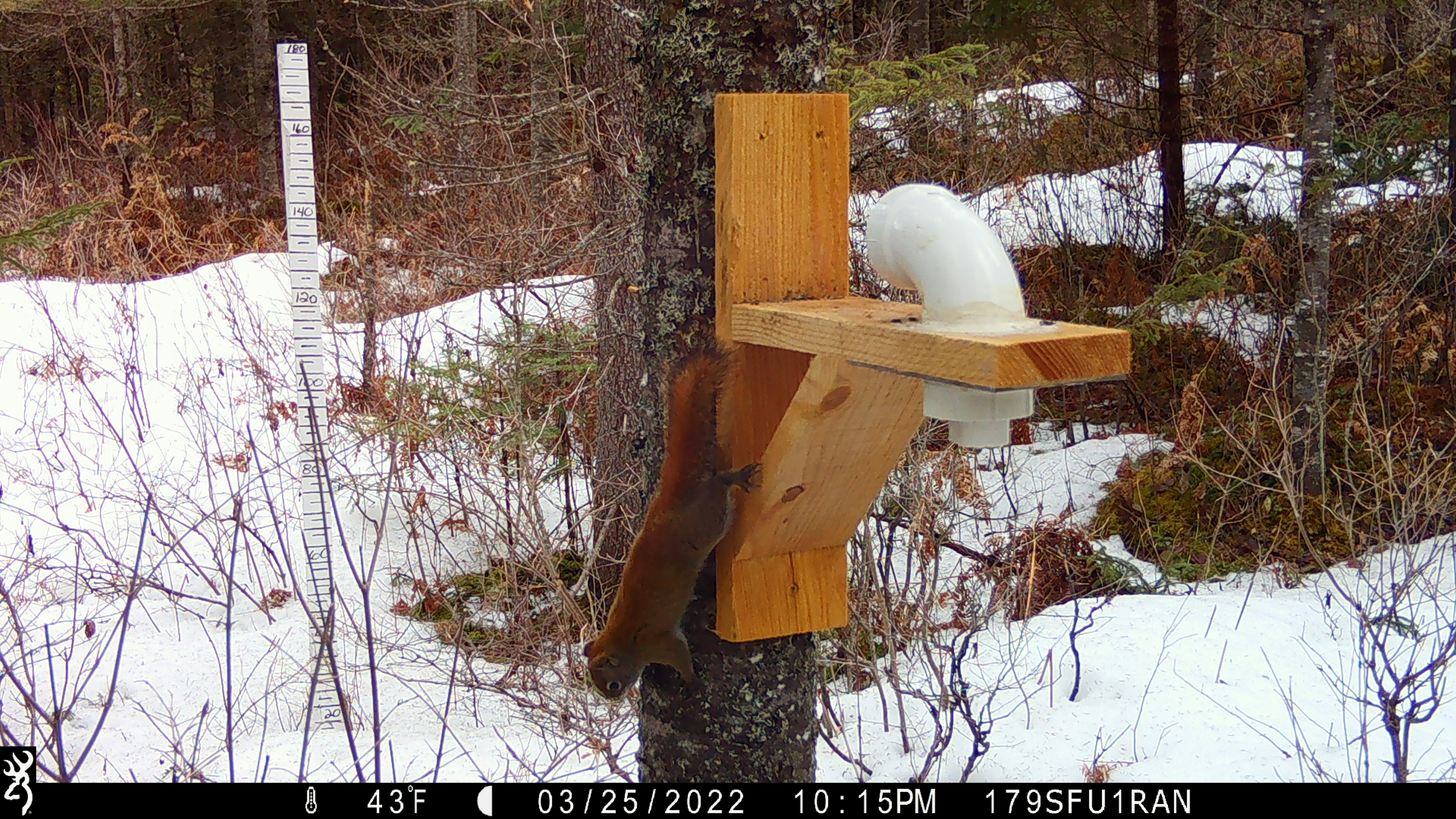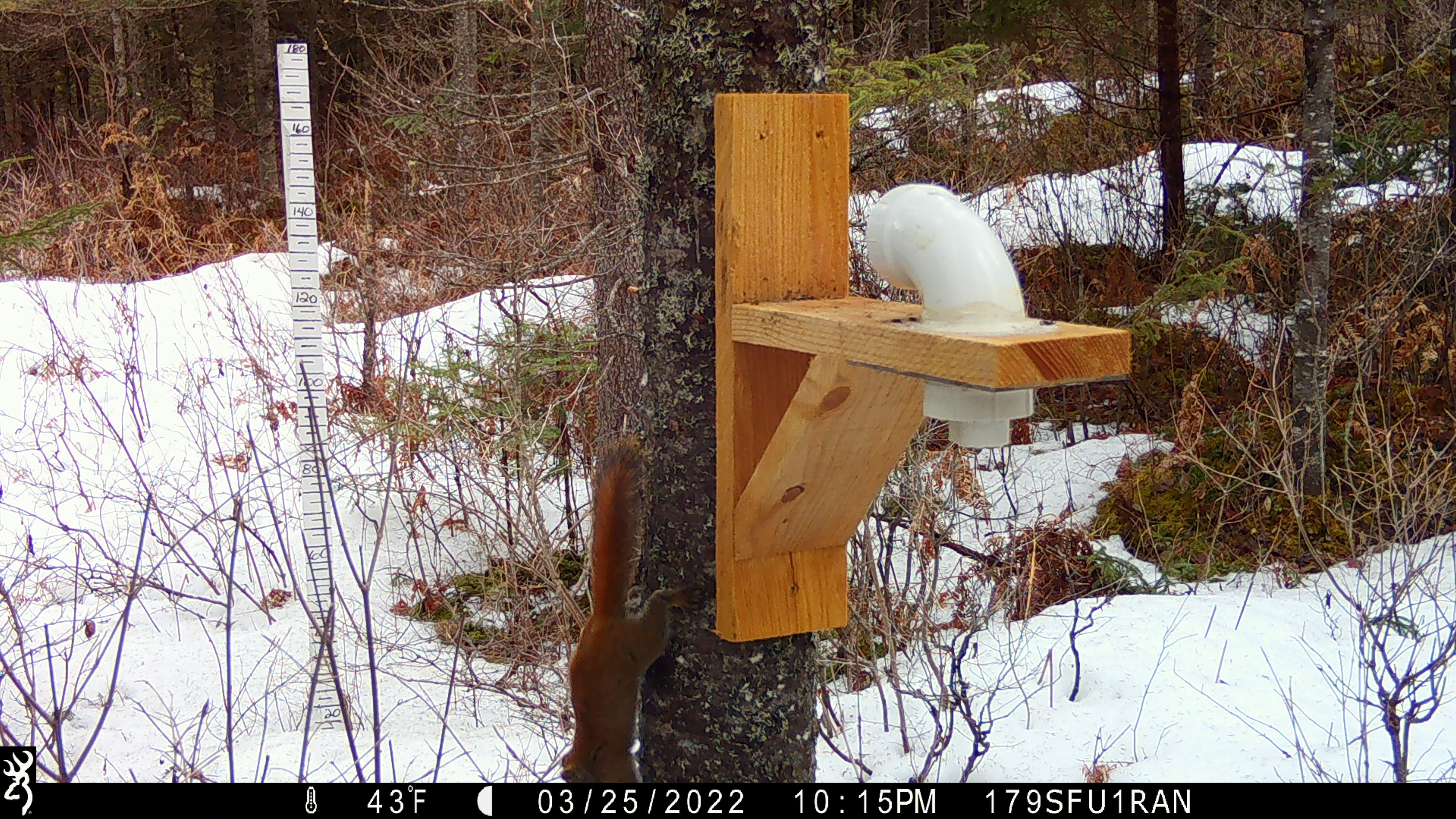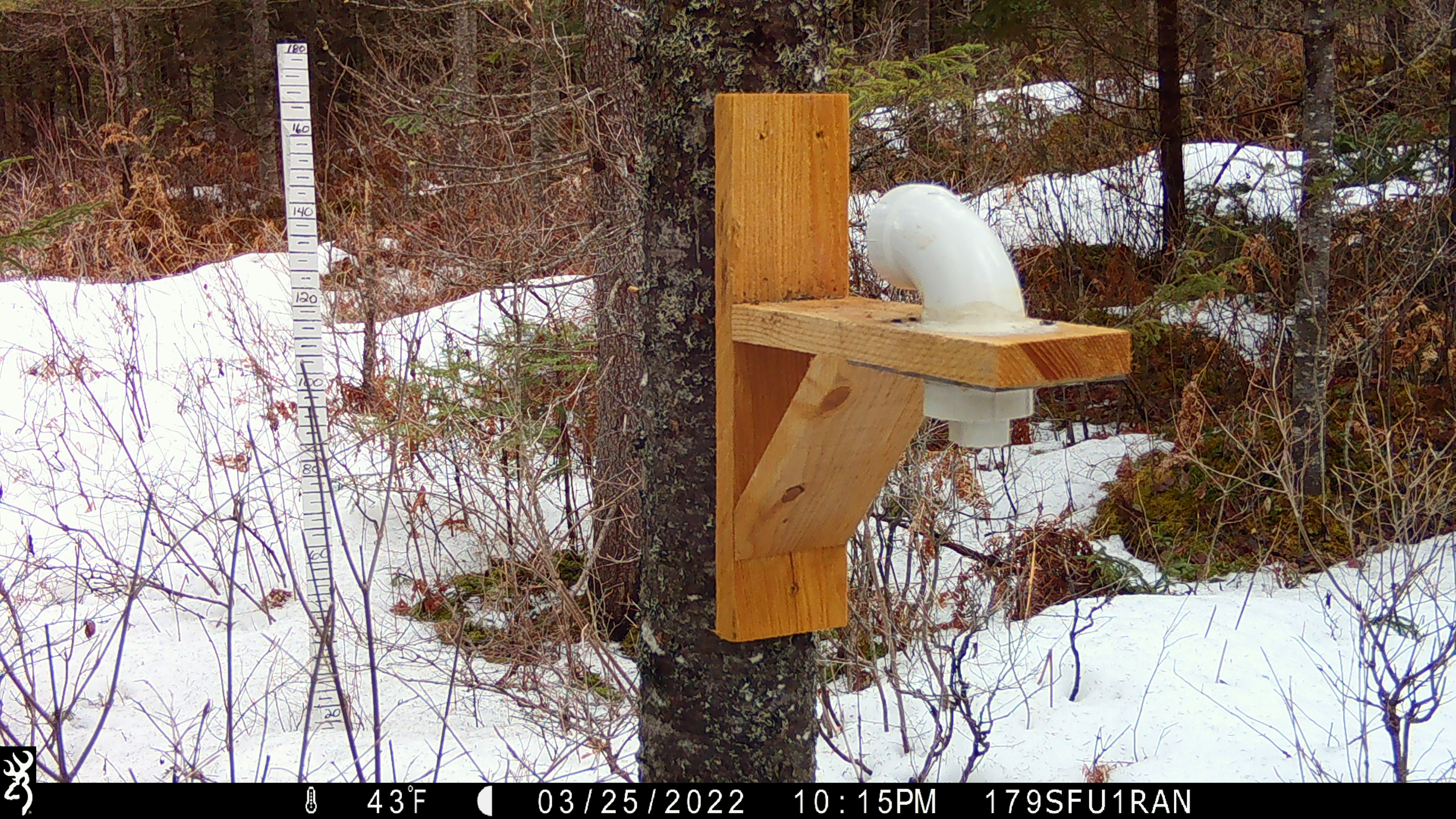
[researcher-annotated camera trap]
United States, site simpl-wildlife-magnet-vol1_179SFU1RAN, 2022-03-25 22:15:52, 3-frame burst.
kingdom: Animalia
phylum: Chordata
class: Mammalia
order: Rodentia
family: Sciuridae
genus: Tamiasciurus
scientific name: Tamiasciurus hudsonicus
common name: red squirrel